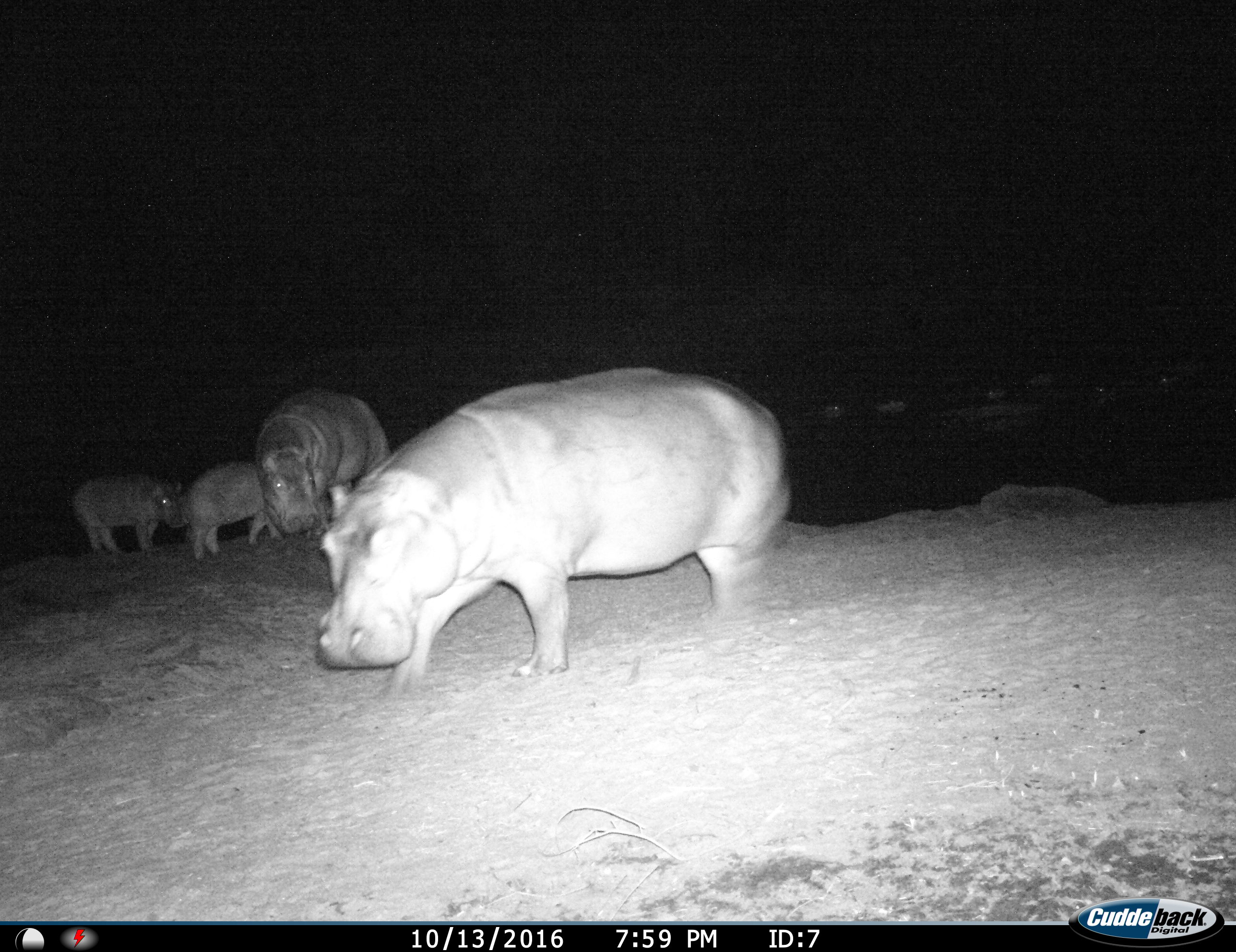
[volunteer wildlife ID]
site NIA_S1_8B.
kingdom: Animalia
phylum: Chordata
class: Mammalia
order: Artiodactyla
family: Hippopotamidae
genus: Hippopotamus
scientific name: Hippopotamus amphibius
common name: hippopotamus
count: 4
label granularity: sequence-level